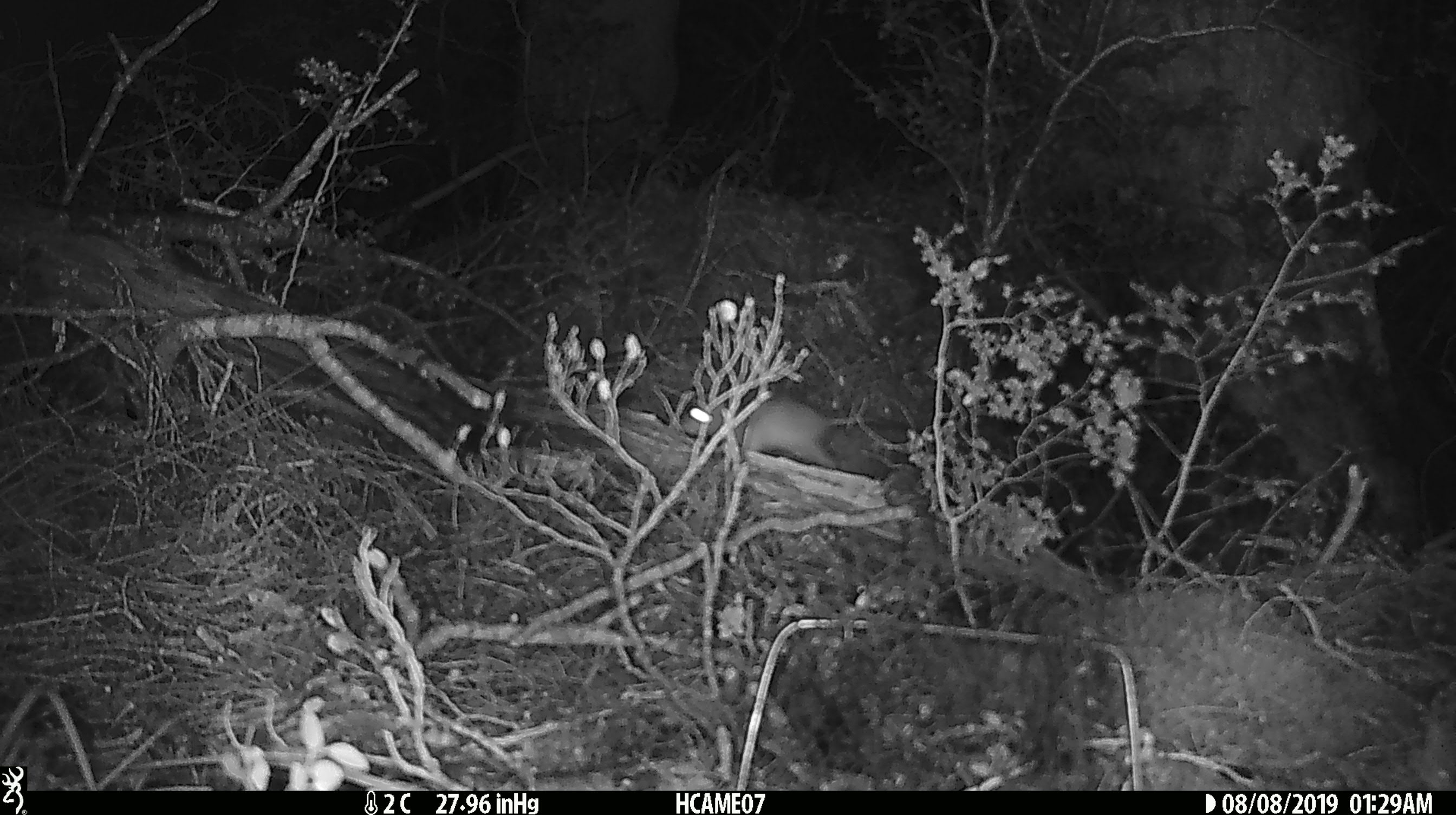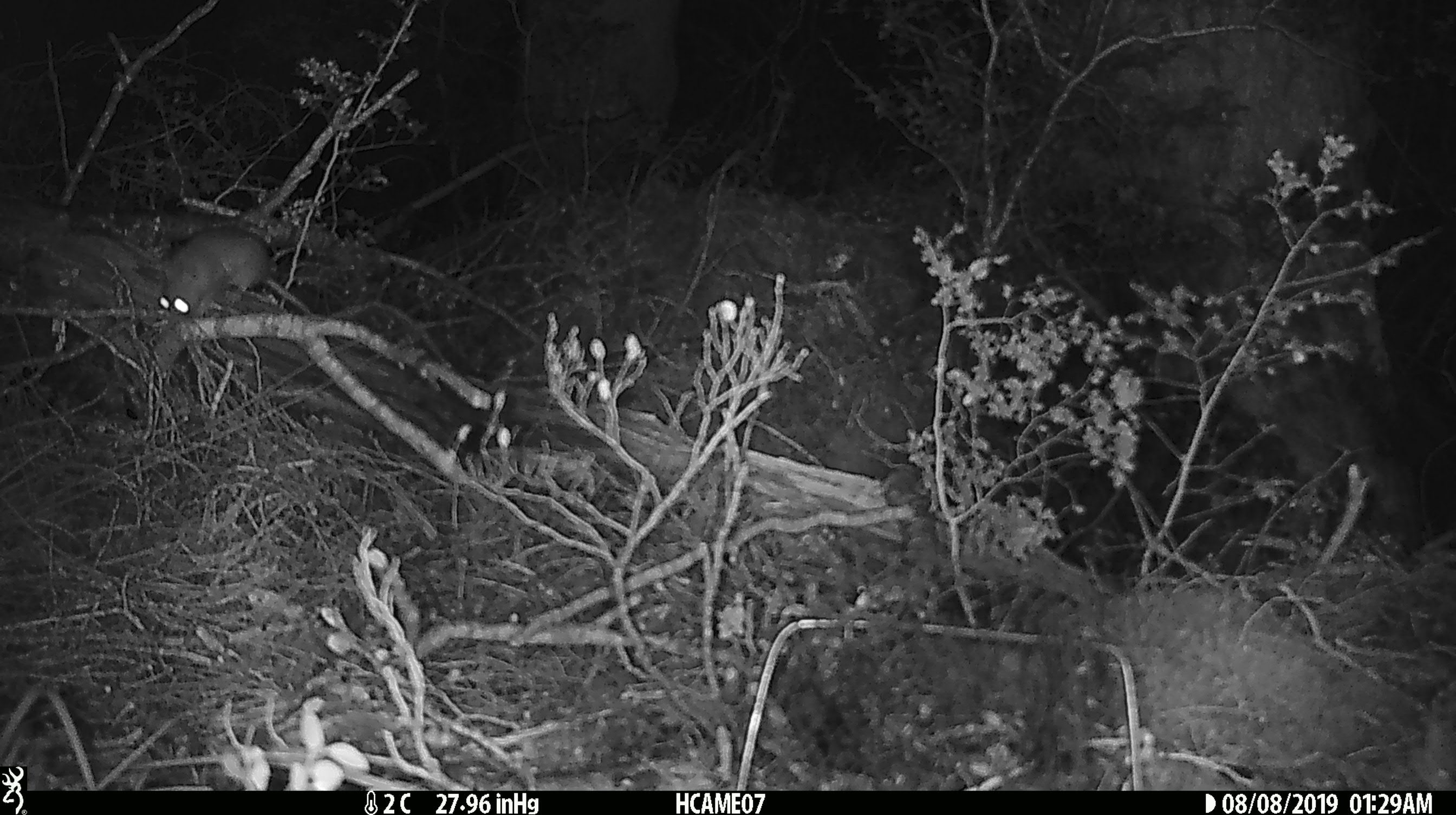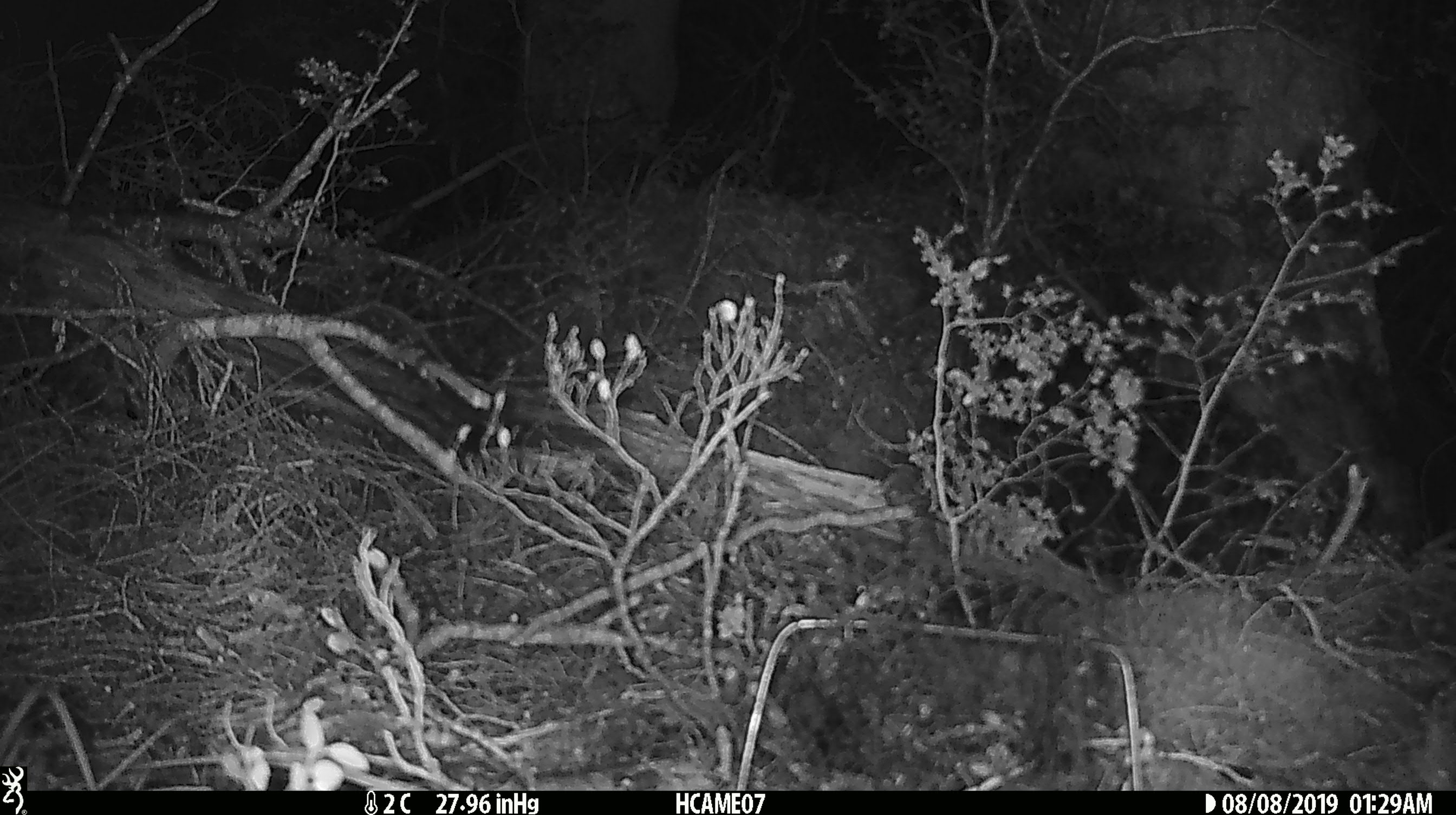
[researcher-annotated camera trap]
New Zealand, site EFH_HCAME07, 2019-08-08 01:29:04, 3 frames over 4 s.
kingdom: Animalia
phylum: Chordata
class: Mammalia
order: Rodentia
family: Muridae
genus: Rattus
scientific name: Rattus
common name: rat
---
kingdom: Animalia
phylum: Chordata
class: Mammalia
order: Rodentia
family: Muridae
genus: Mus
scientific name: Mus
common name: mouse